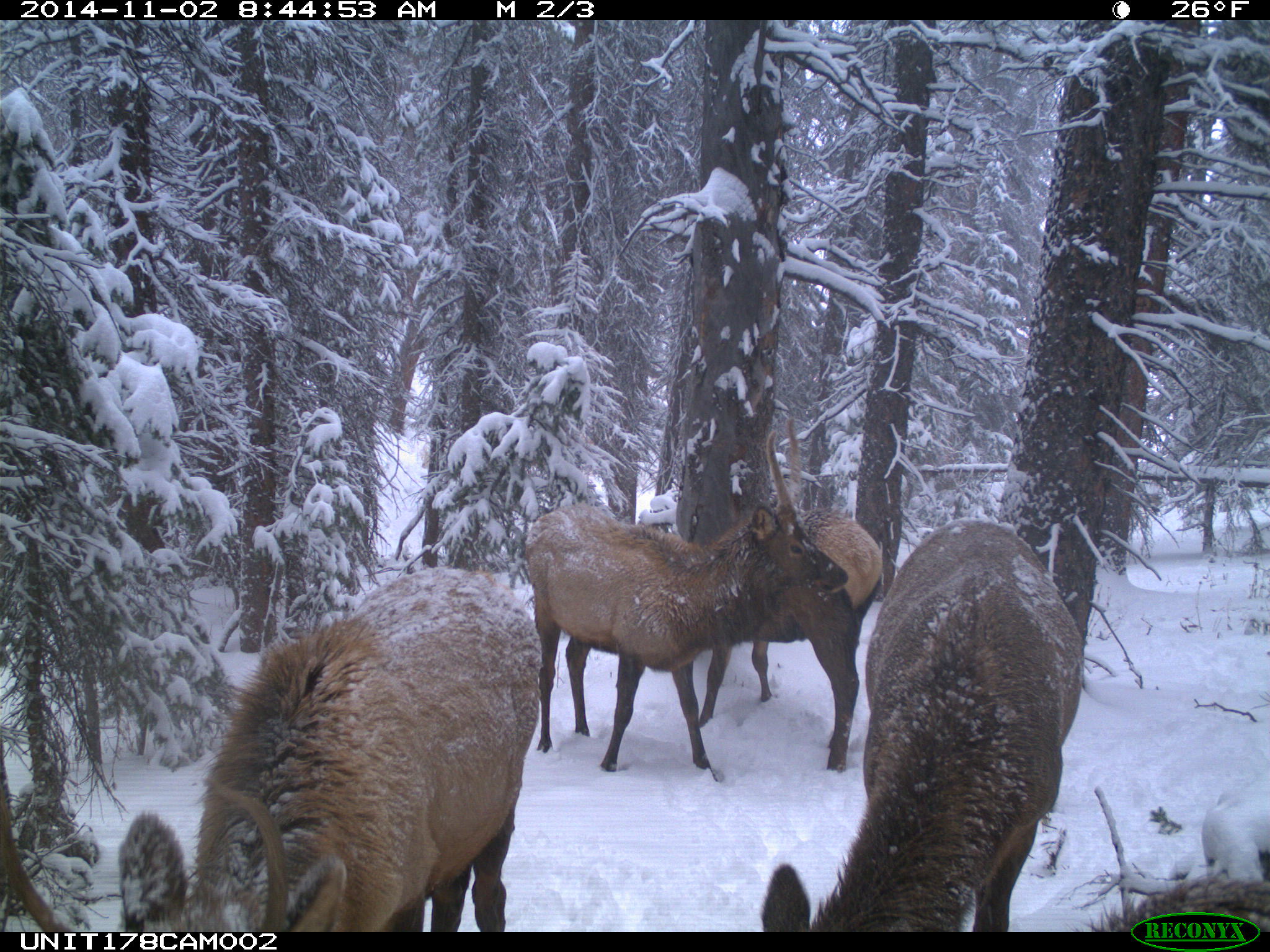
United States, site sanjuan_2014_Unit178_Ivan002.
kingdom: Animalia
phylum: Chordata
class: Mammalia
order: Artiodactyla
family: Cervidae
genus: Cervus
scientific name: Cervus elaphus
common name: red deer